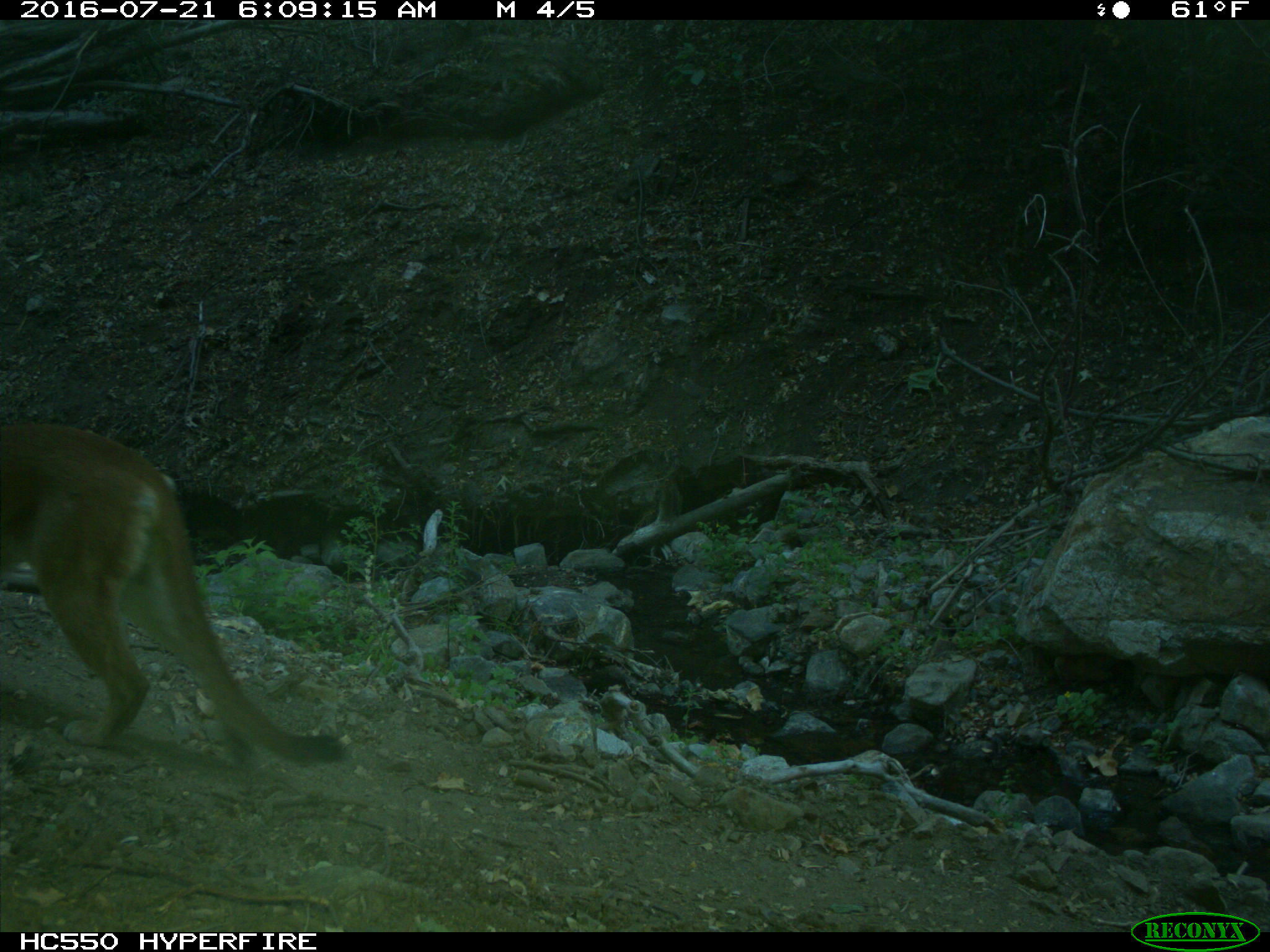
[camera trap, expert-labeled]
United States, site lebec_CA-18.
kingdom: Animalia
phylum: Chordata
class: Mammalia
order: Carnivora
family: Felidae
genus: Puma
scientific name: Puma concolor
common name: mountain lion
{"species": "Puma concolor (mountain lion)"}